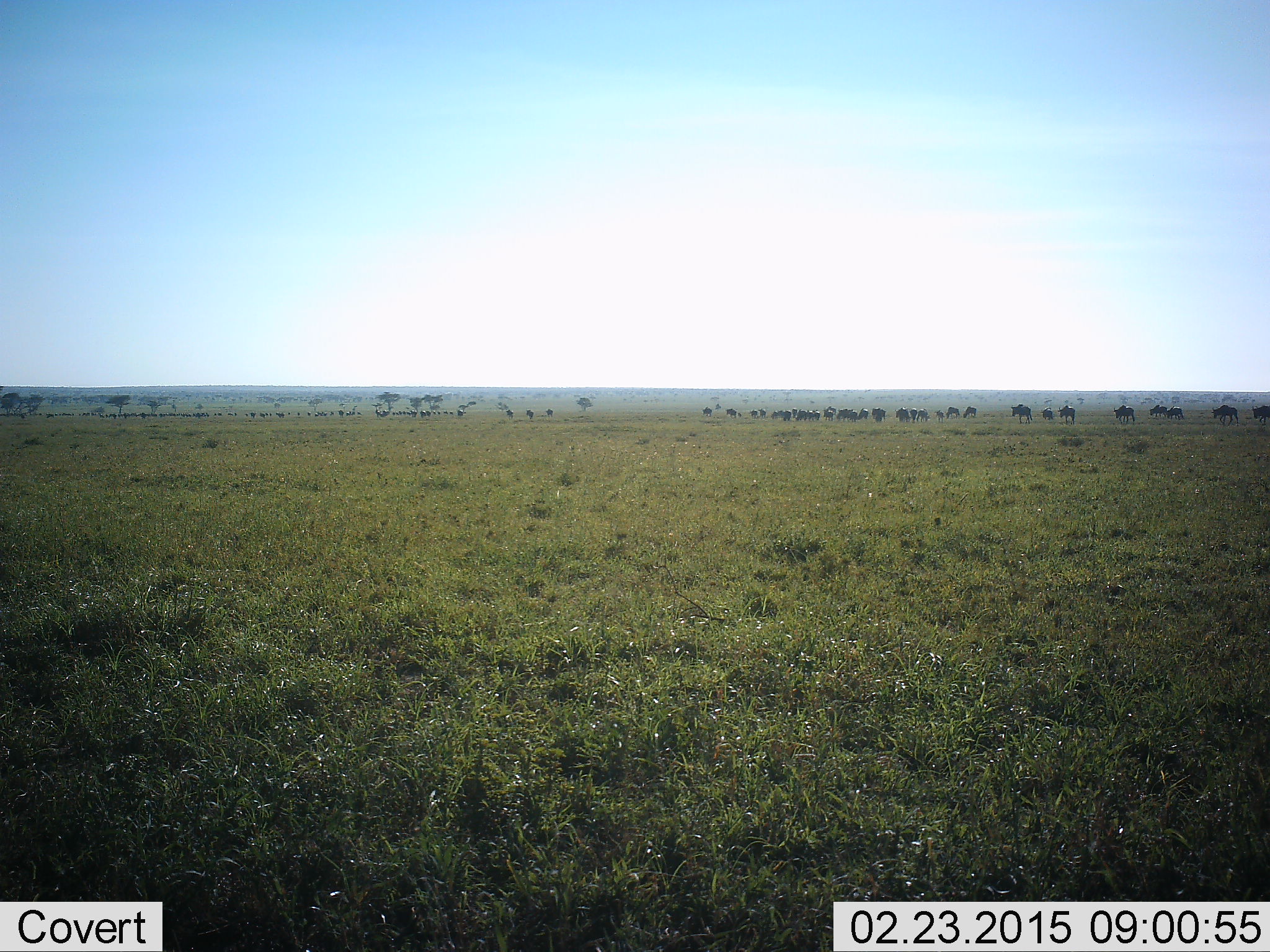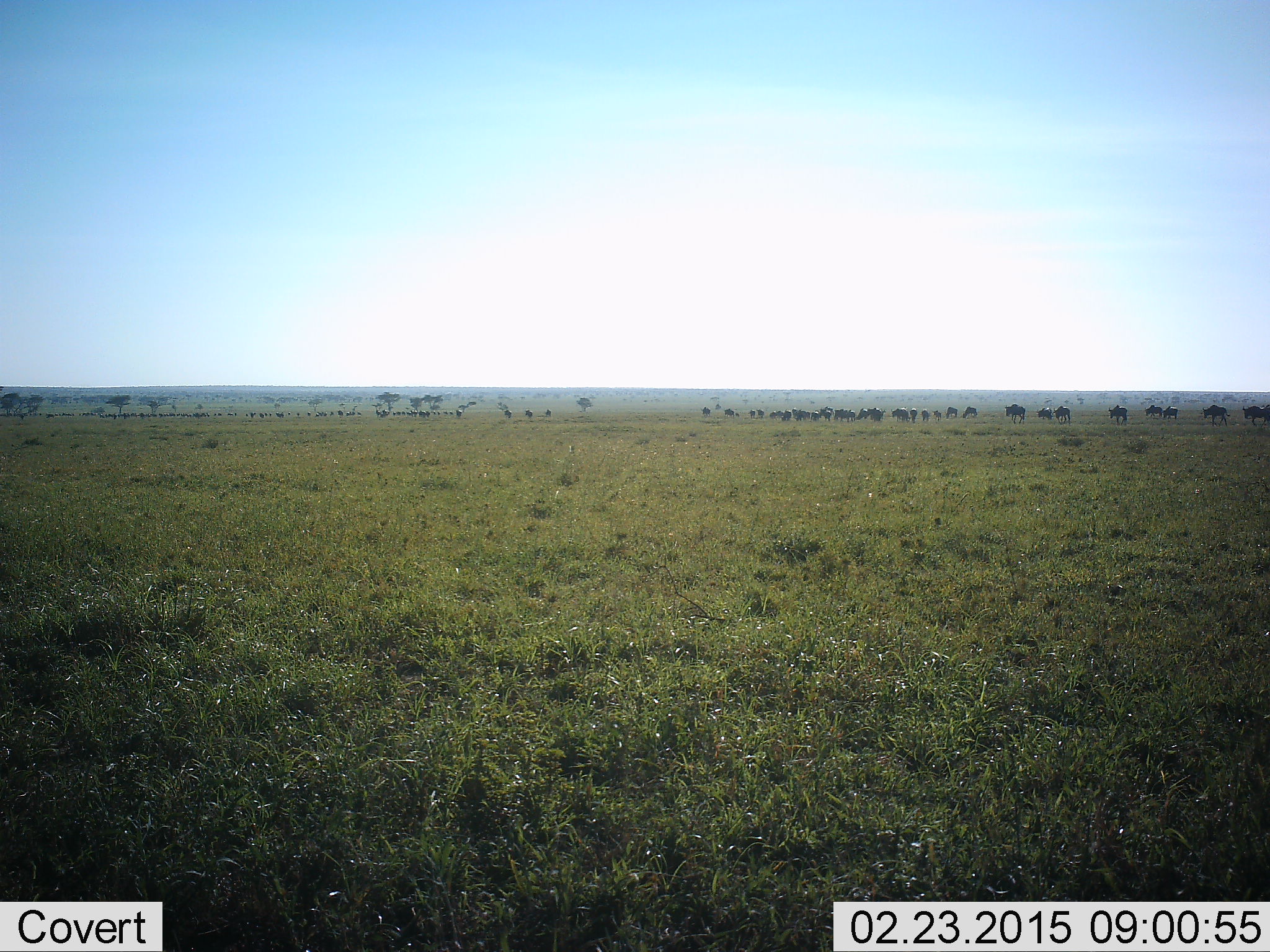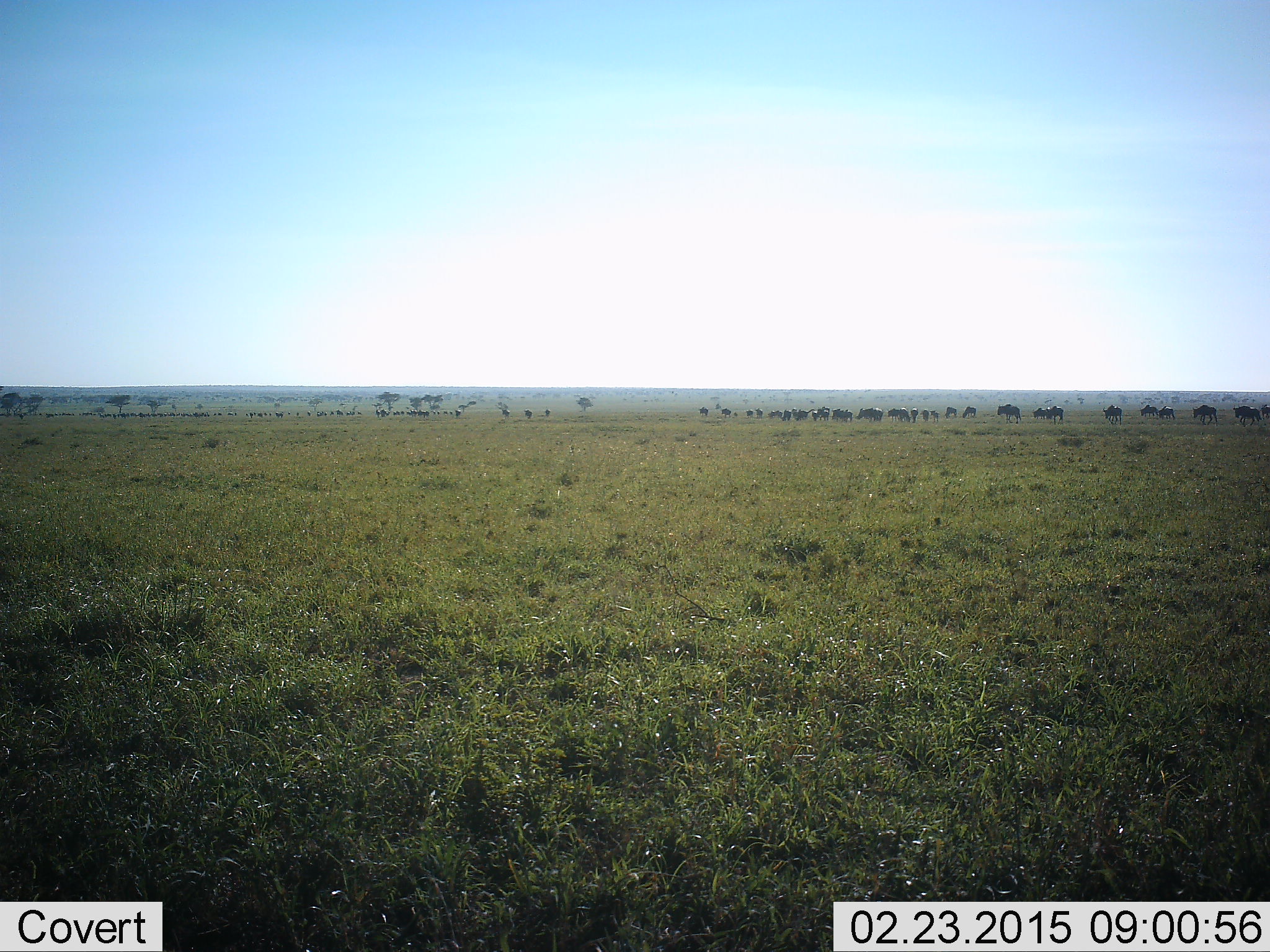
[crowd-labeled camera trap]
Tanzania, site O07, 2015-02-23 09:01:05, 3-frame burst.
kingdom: Animalia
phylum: Chordata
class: Mammalia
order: Artiodactyla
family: Bovidae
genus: Connochaetes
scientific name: Connochaetes taurinus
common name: blue wildebeest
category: wildebeest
Wildebeest (blue wildebeest) (Connochaetes taurinus), count 51+. Behavior (volunteer vote fractions): standing 40%, resting 0%, moving 100%, interacting 10%. Young present (vote fraction): 0%. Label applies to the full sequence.